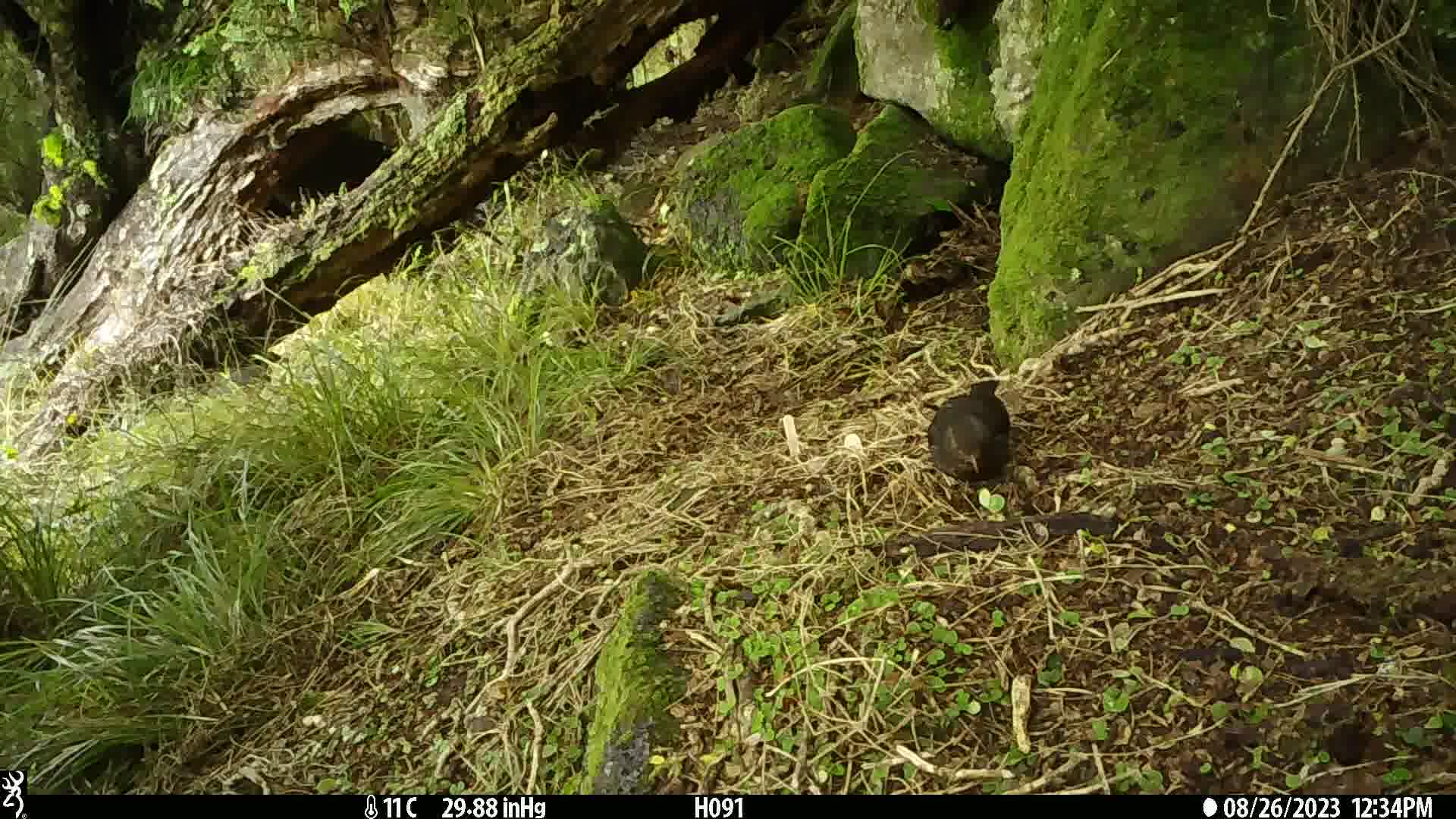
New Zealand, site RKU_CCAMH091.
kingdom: Animalia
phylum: Chordata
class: Aves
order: Passeriformes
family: Turdidae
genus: Turdus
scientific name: Turdus merula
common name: eurasian blackbird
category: blackbird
Blackbird (eurasian blackbird) (Turdus merula).